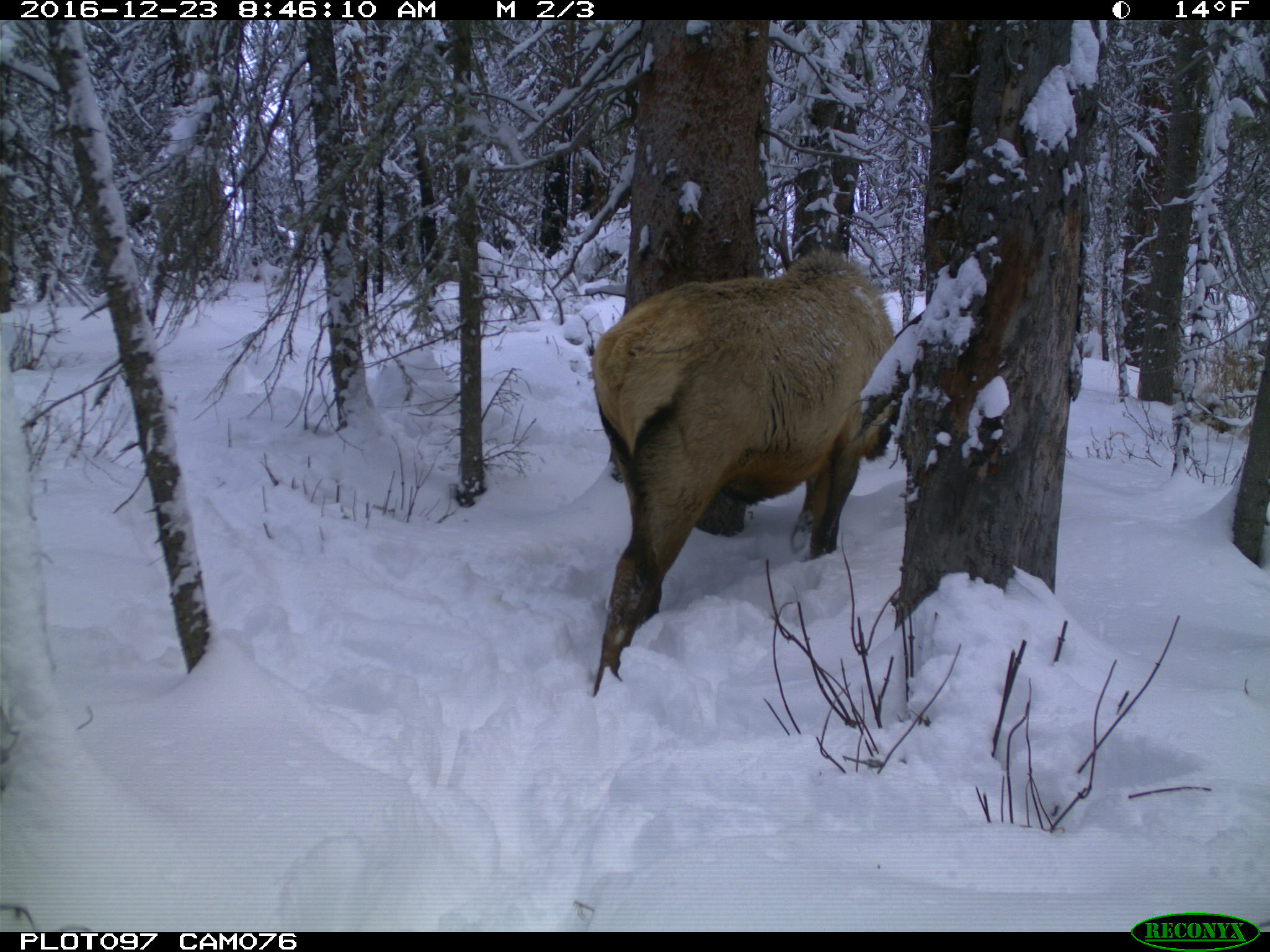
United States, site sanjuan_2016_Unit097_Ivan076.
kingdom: Animalia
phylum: Chordata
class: Mammalia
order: Artiodactyla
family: Cervidae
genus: Cervus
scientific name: Cervus elaphus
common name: red deer